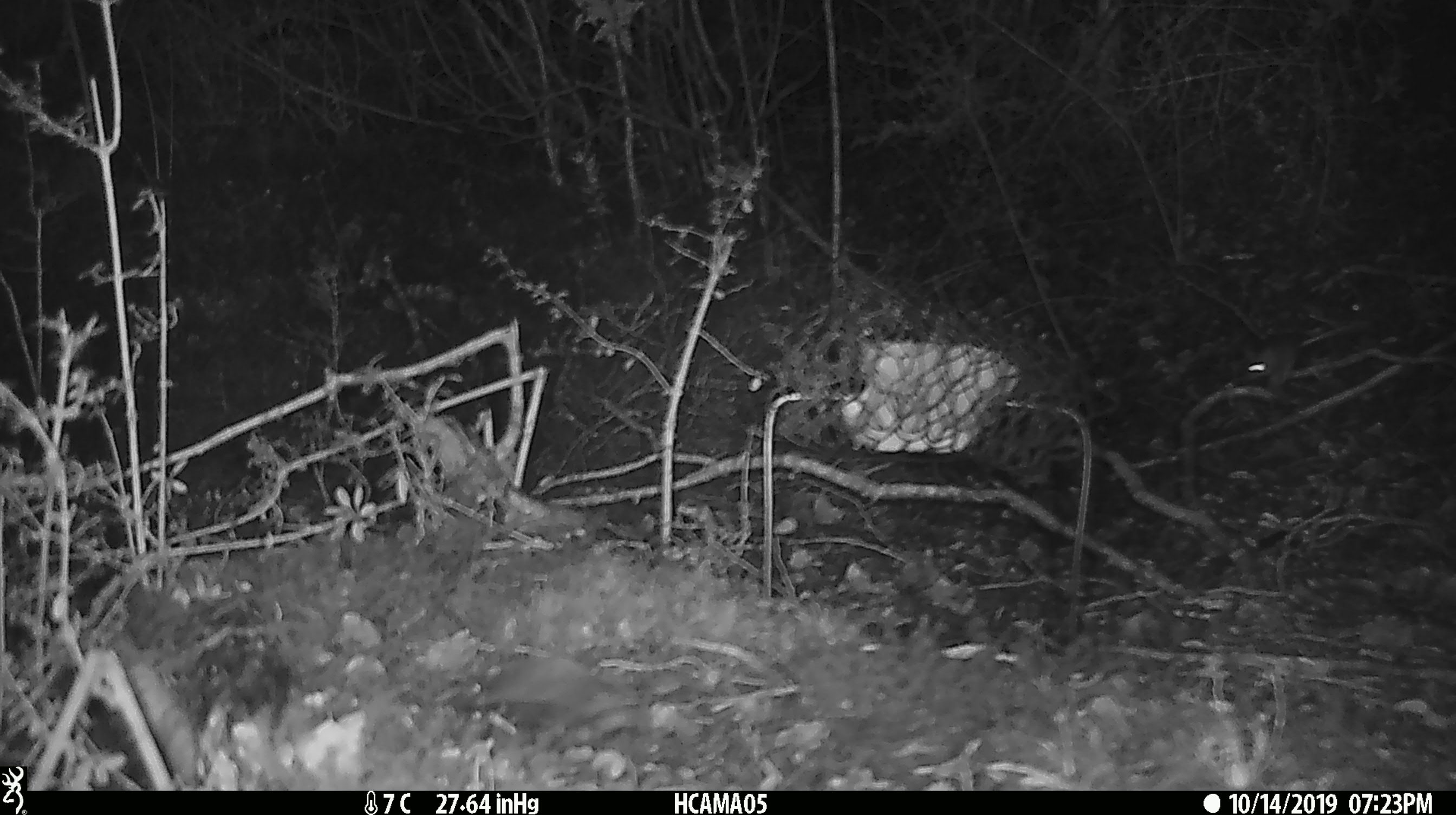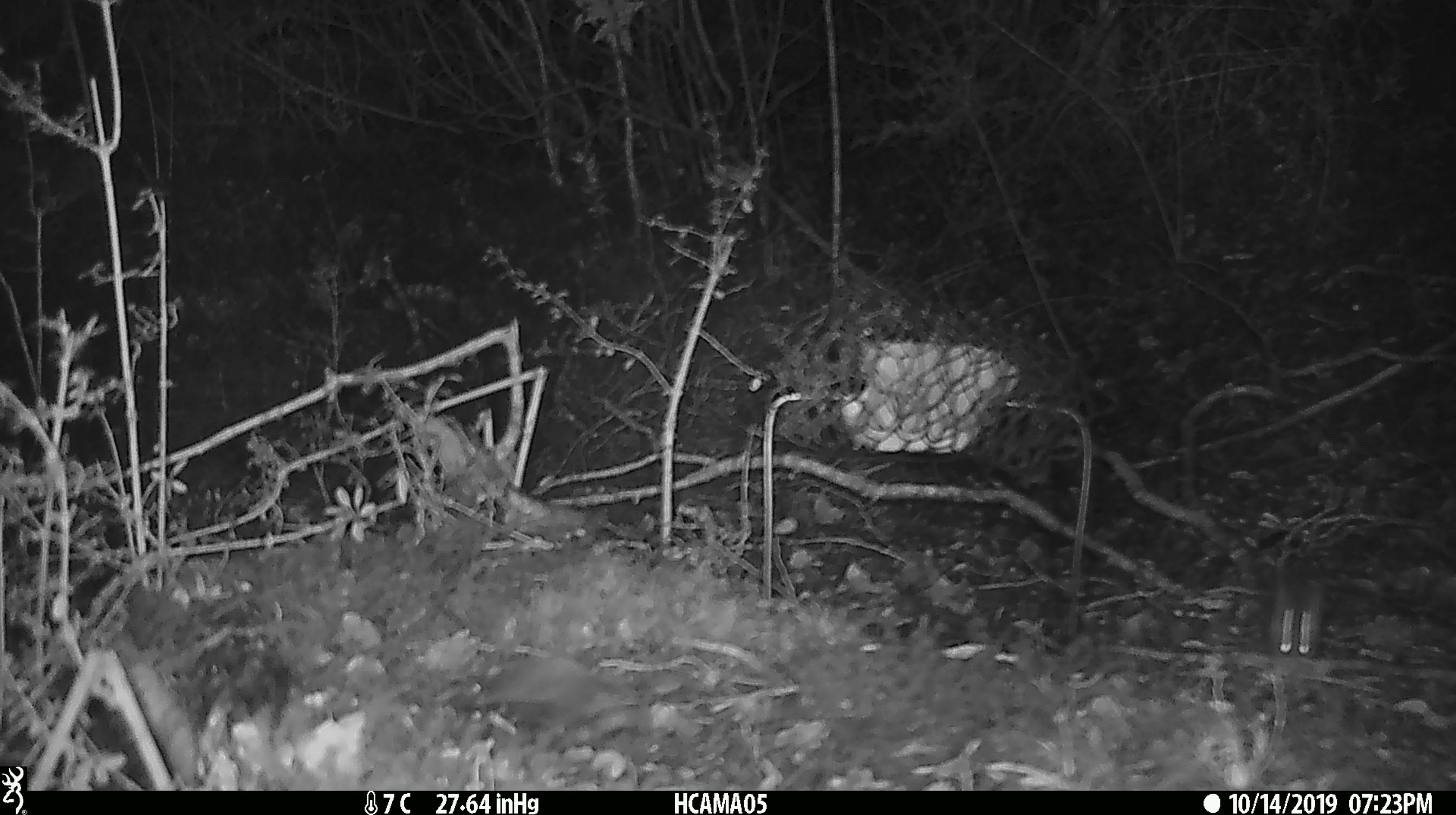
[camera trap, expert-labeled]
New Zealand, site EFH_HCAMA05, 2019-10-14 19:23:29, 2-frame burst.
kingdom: Animalia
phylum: Chordata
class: Mammalia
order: Rodentia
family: Muridae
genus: Mus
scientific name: Mus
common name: mouse